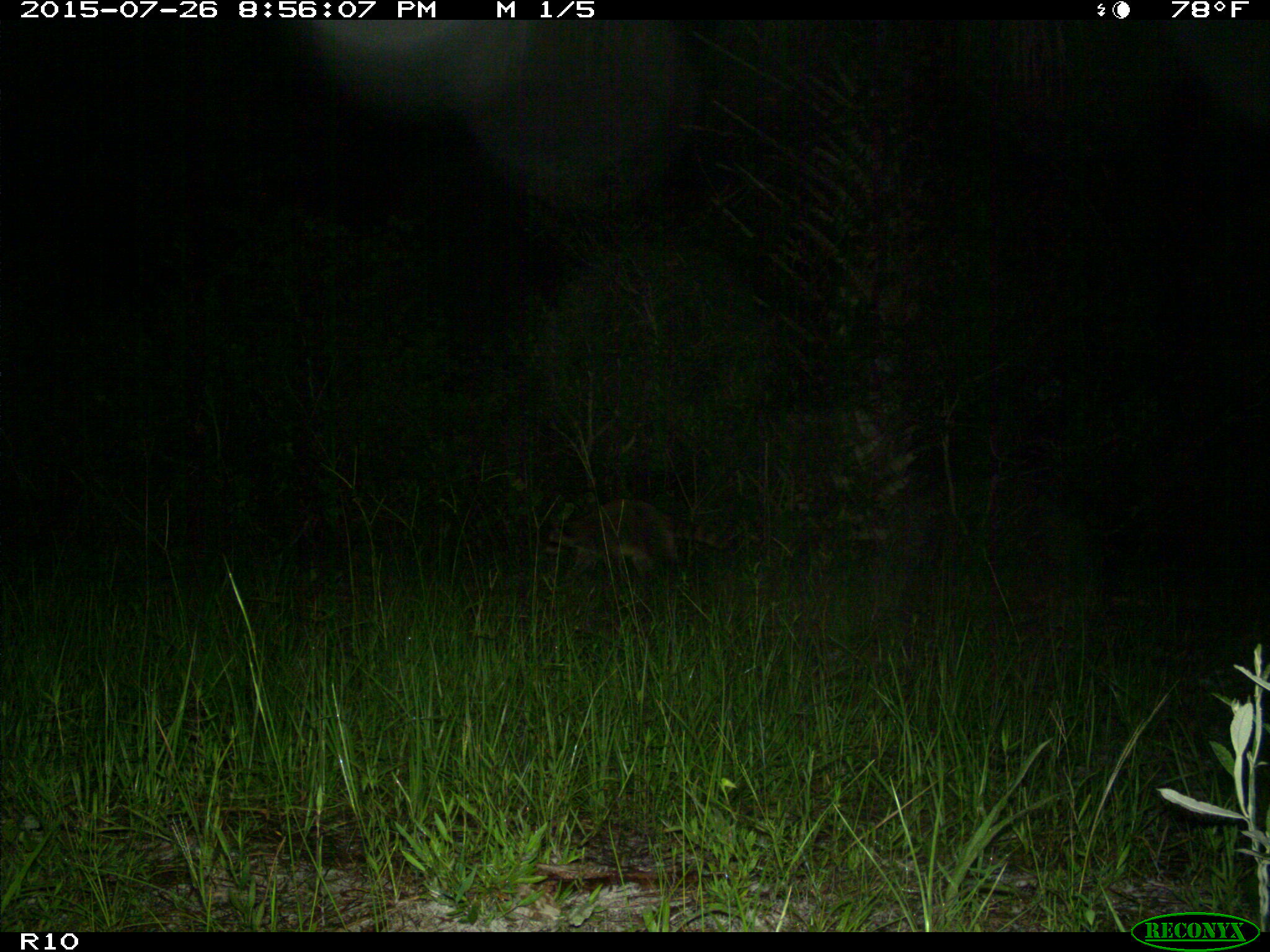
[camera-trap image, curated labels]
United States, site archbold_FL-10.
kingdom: Animalia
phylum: Chordata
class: Mammalia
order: Carnivora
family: Procyonidae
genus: Procyon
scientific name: Procyon lotor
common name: common raccoon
Procyon lotor (common raccoon).